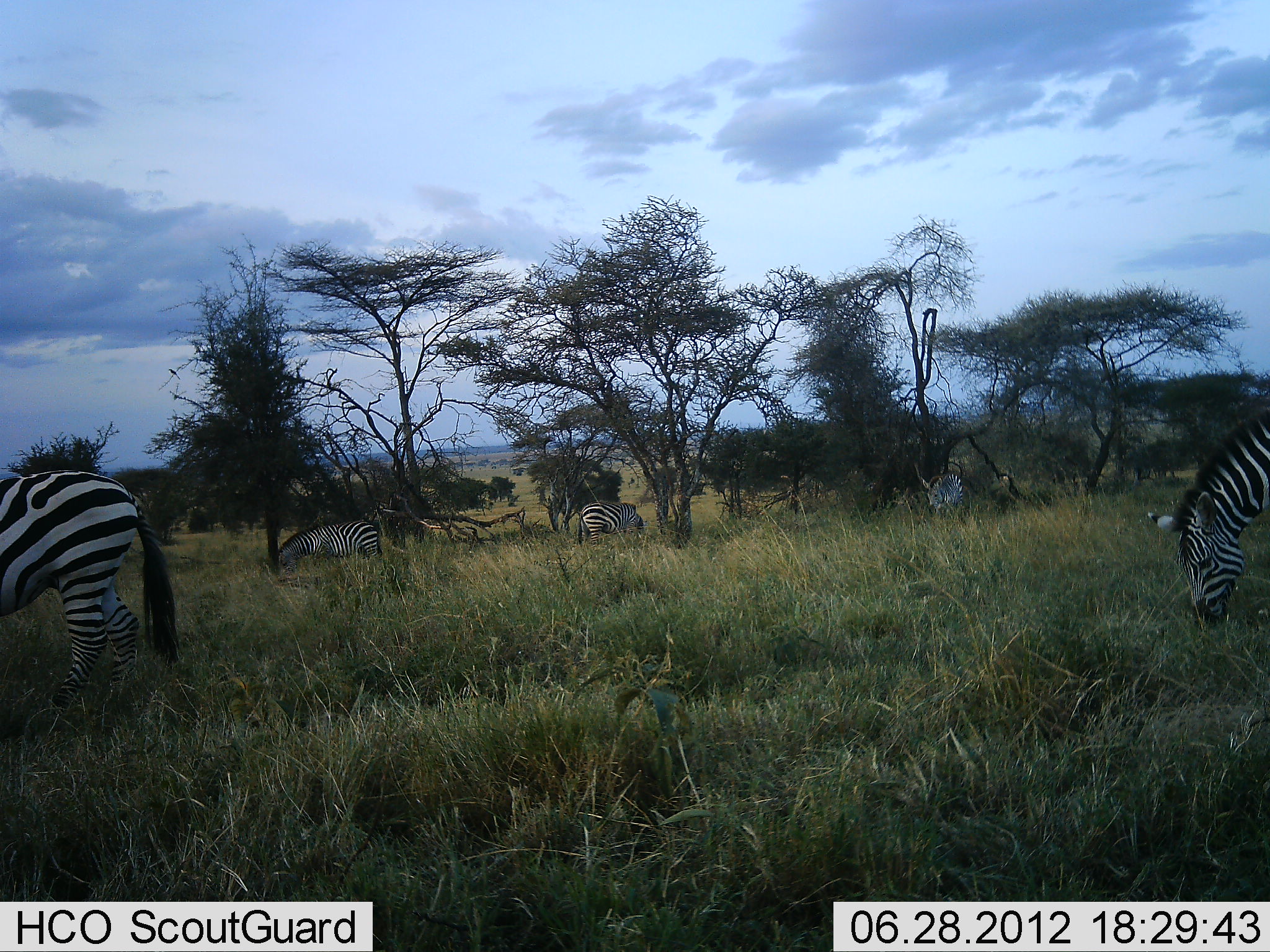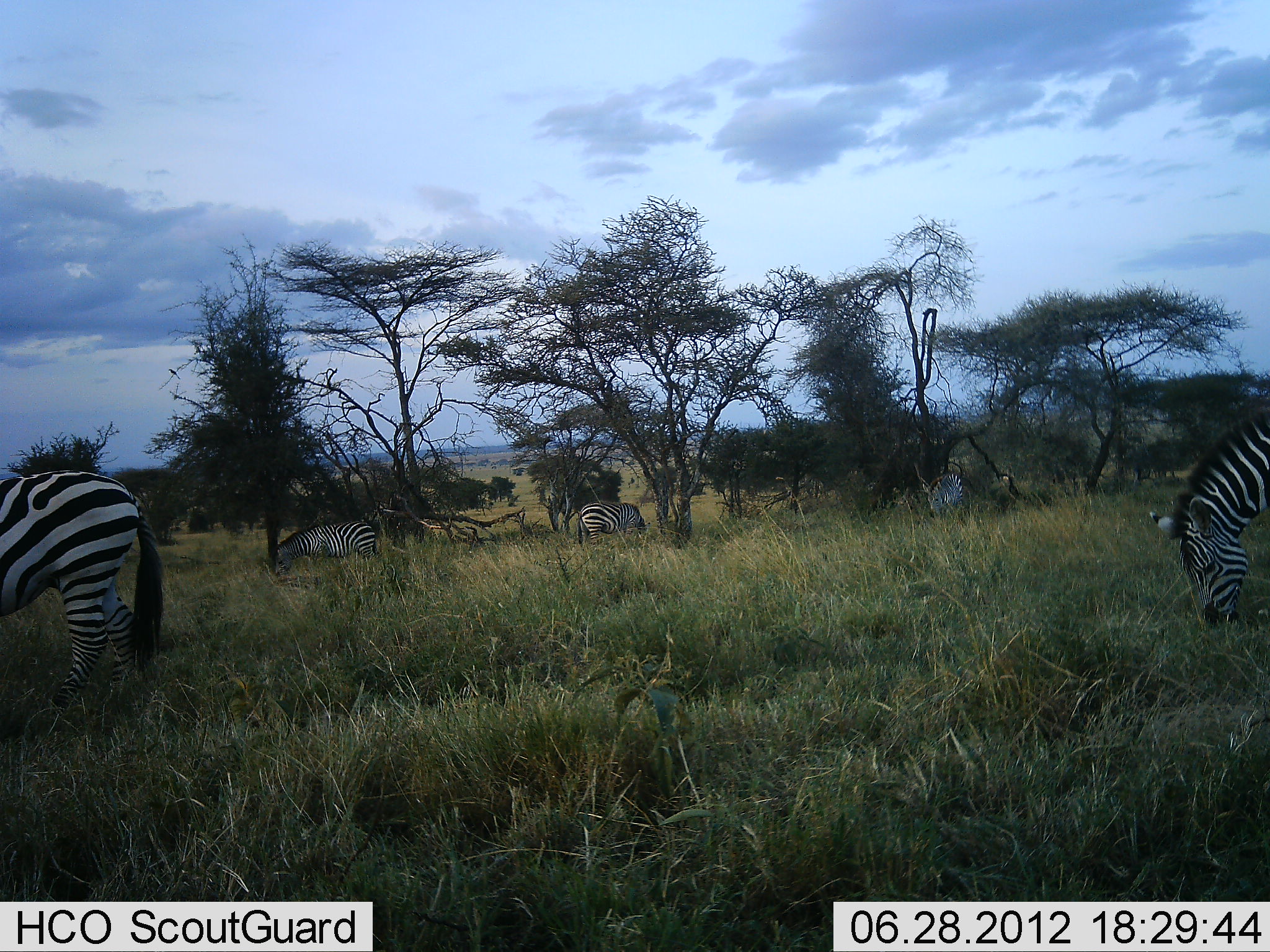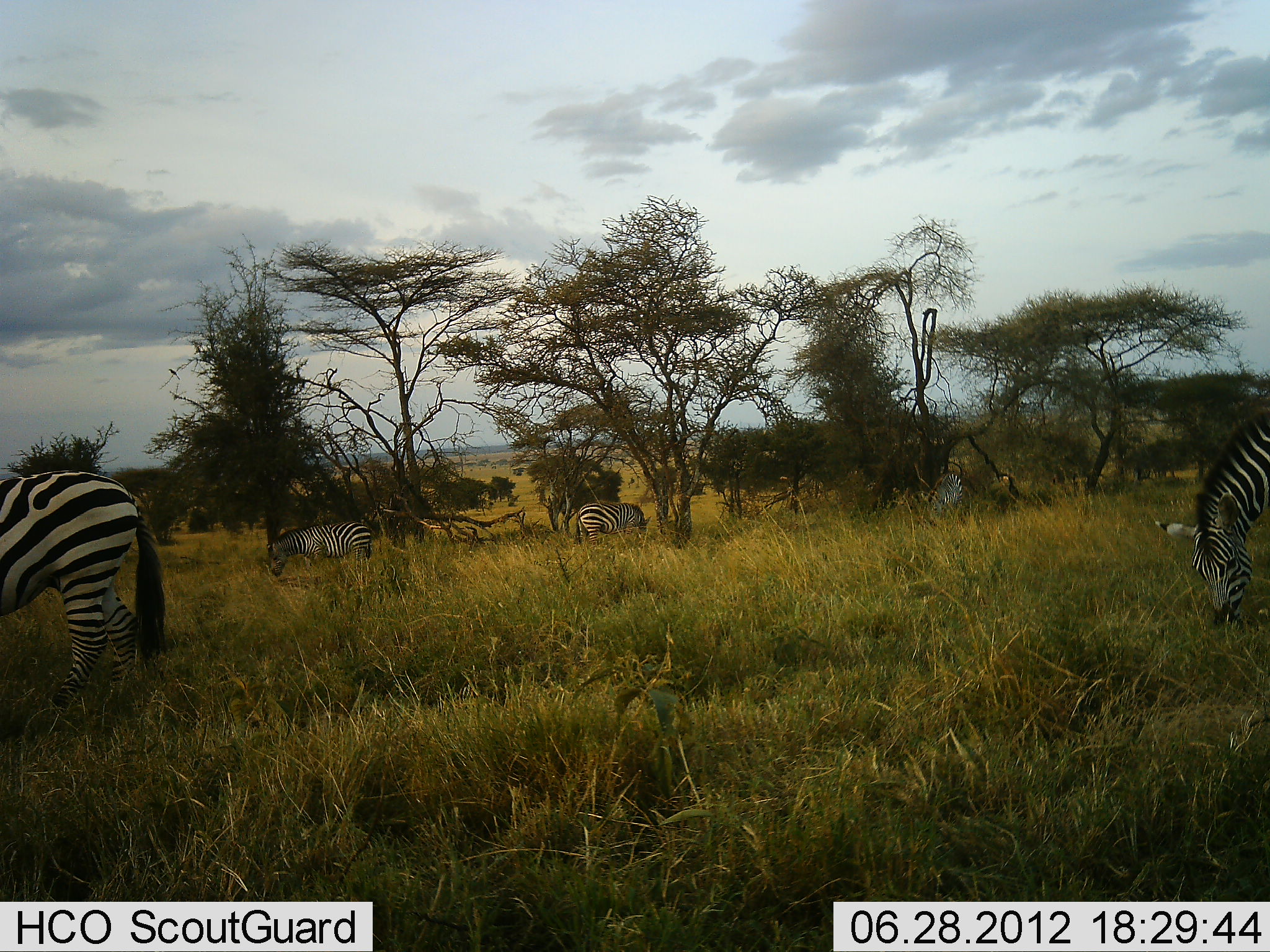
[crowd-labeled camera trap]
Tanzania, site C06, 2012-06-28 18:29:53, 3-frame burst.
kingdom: Animalia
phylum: Chordata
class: Mammalia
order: Perissodactyla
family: Equidae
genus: Equus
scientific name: Equus quagga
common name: plains zebra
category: zebra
Zebra (plains zebra) (Equus quagga), count 5. Behavior (volunteer vote fractions): standing 40%, resting 0%, moving 10%, interacting 0%. Young present (vote fraction): 0%. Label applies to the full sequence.